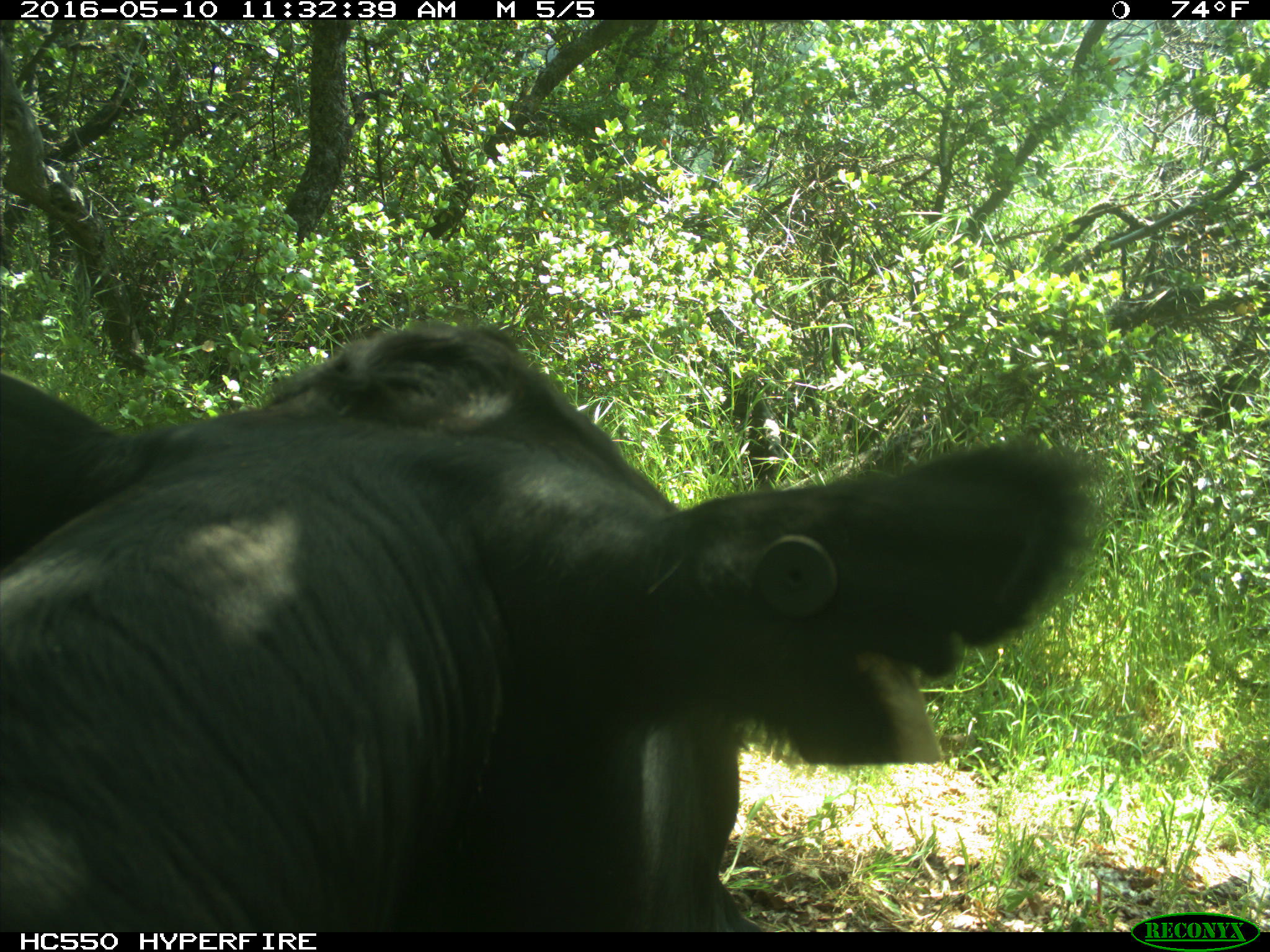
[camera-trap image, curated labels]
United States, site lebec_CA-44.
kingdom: Animalia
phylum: Chordata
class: Mammalia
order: Artiodactyla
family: Bovidae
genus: Bos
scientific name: Bos taurus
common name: domestic cow